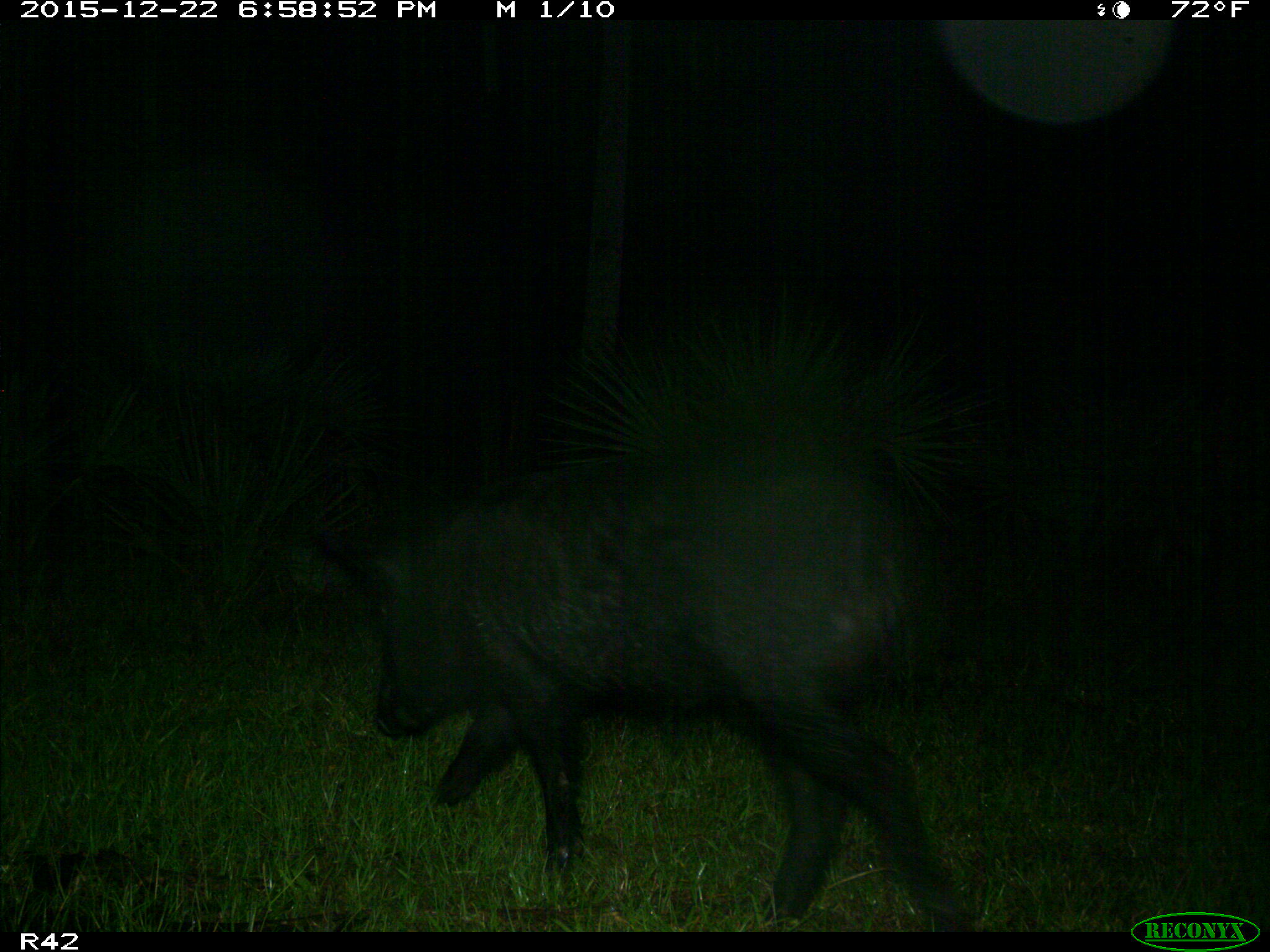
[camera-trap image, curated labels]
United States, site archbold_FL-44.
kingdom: Animalia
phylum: Chordata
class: Mammalia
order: Artiodactyla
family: Suidae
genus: Sus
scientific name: Sus scrofa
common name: wild boar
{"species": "Sus scrofa (wild boar)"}